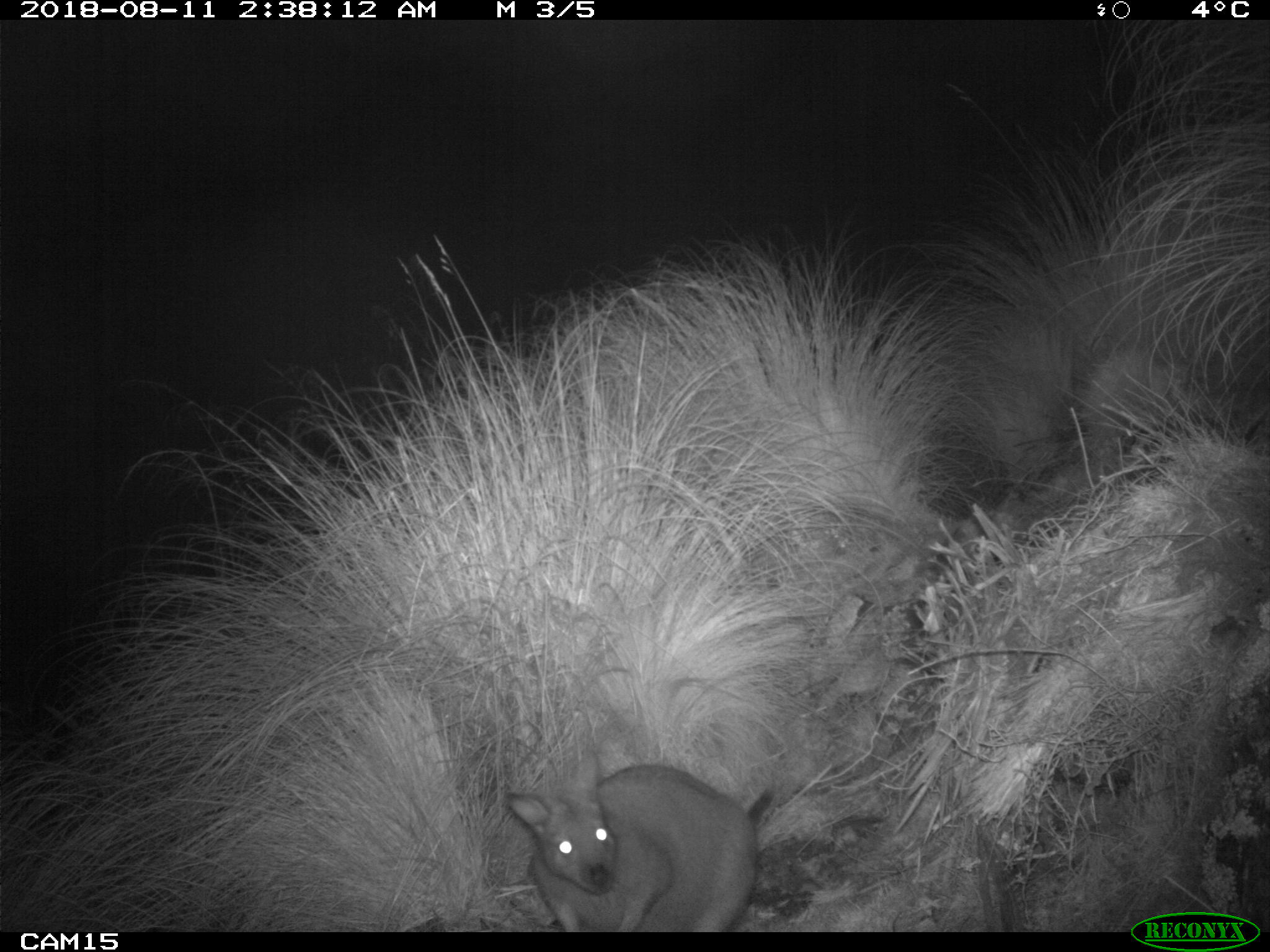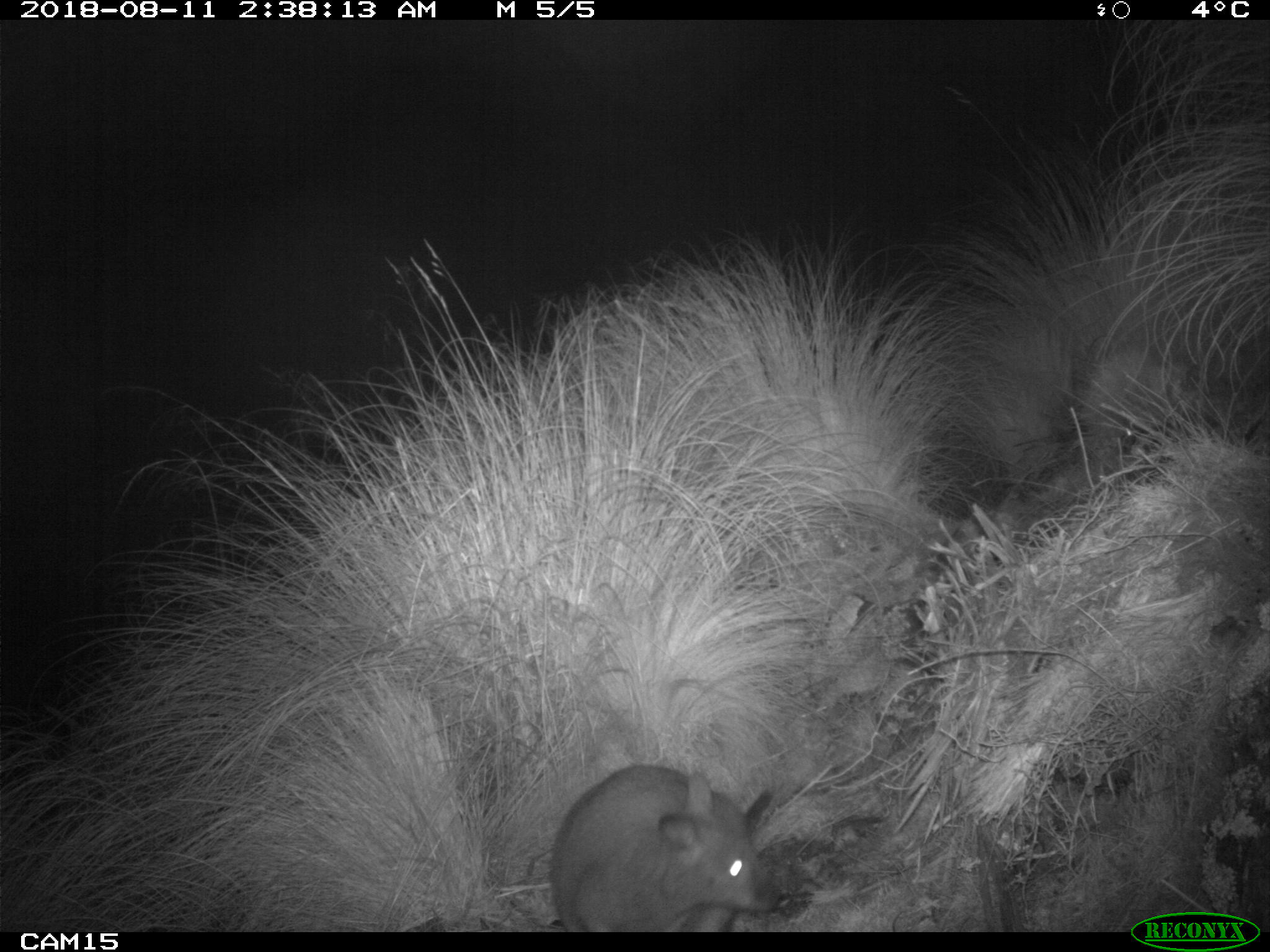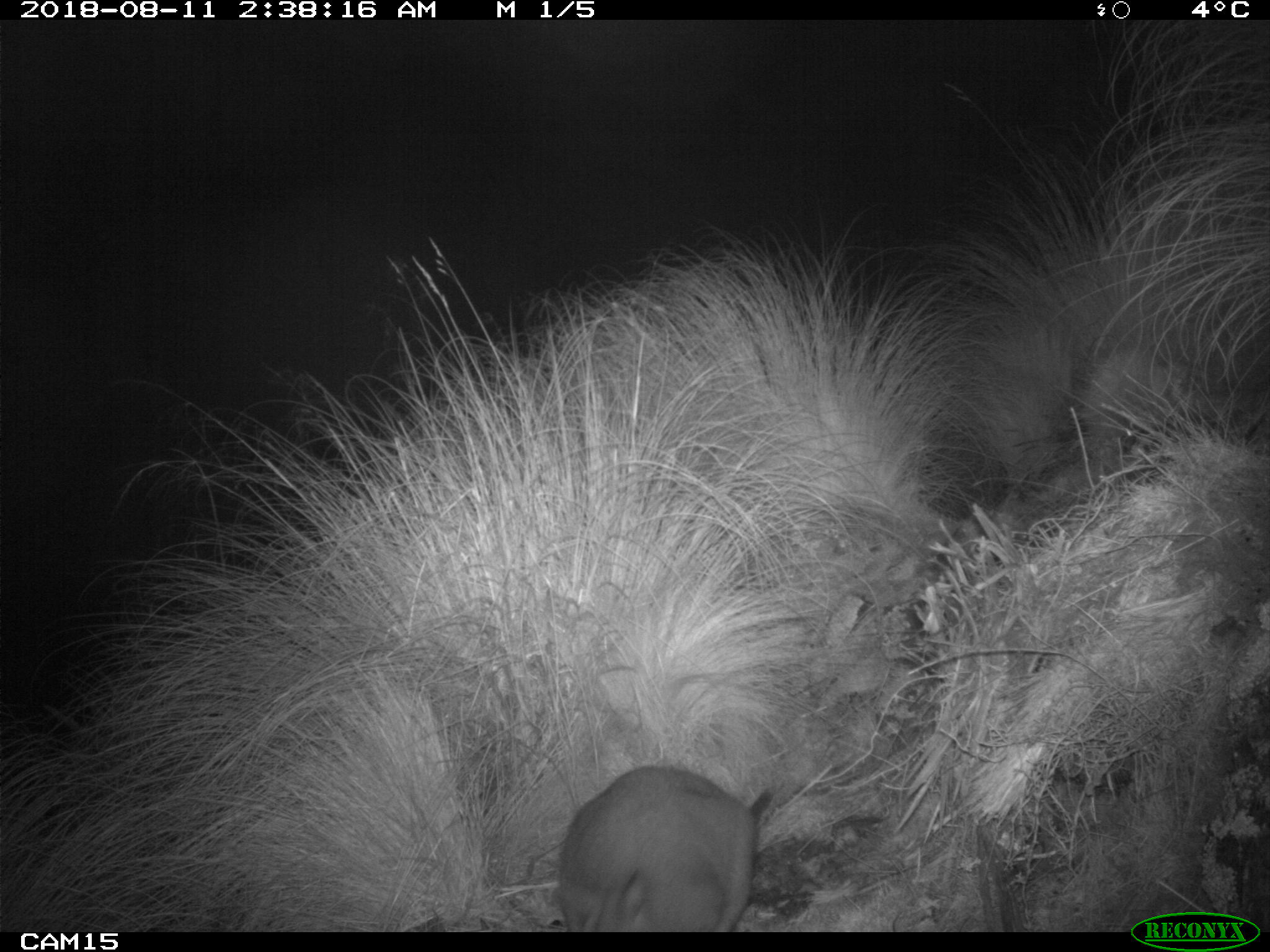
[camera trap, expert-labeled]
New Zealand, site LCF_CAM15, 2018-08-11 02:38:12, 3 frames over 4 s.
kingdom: Animalia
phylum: Chordata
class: Mammalia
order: Diprotodontia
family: Macropodidae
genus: Notamacropus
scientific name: Notamacropus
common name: wallaby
Wallaby (Notamacropus).